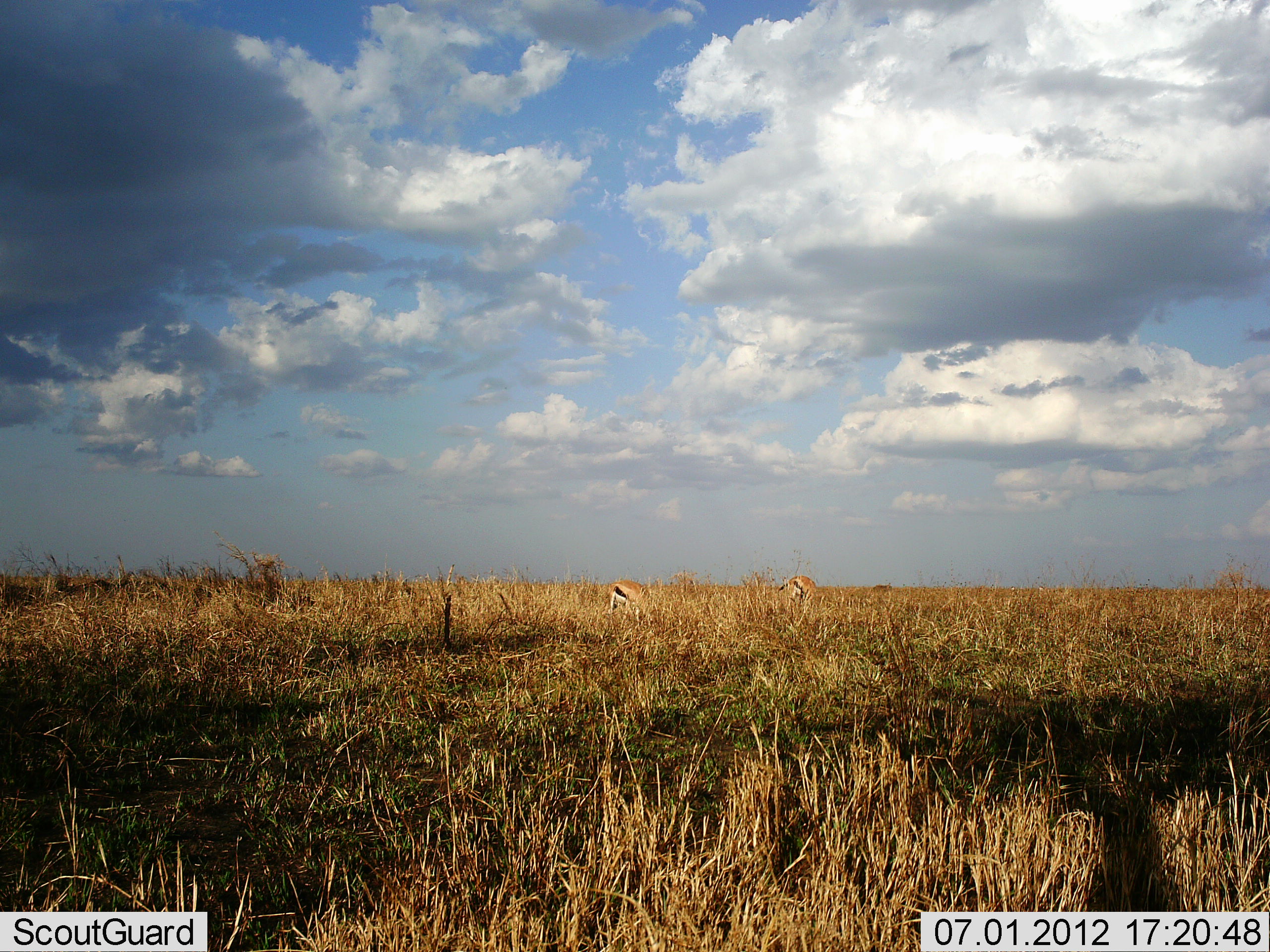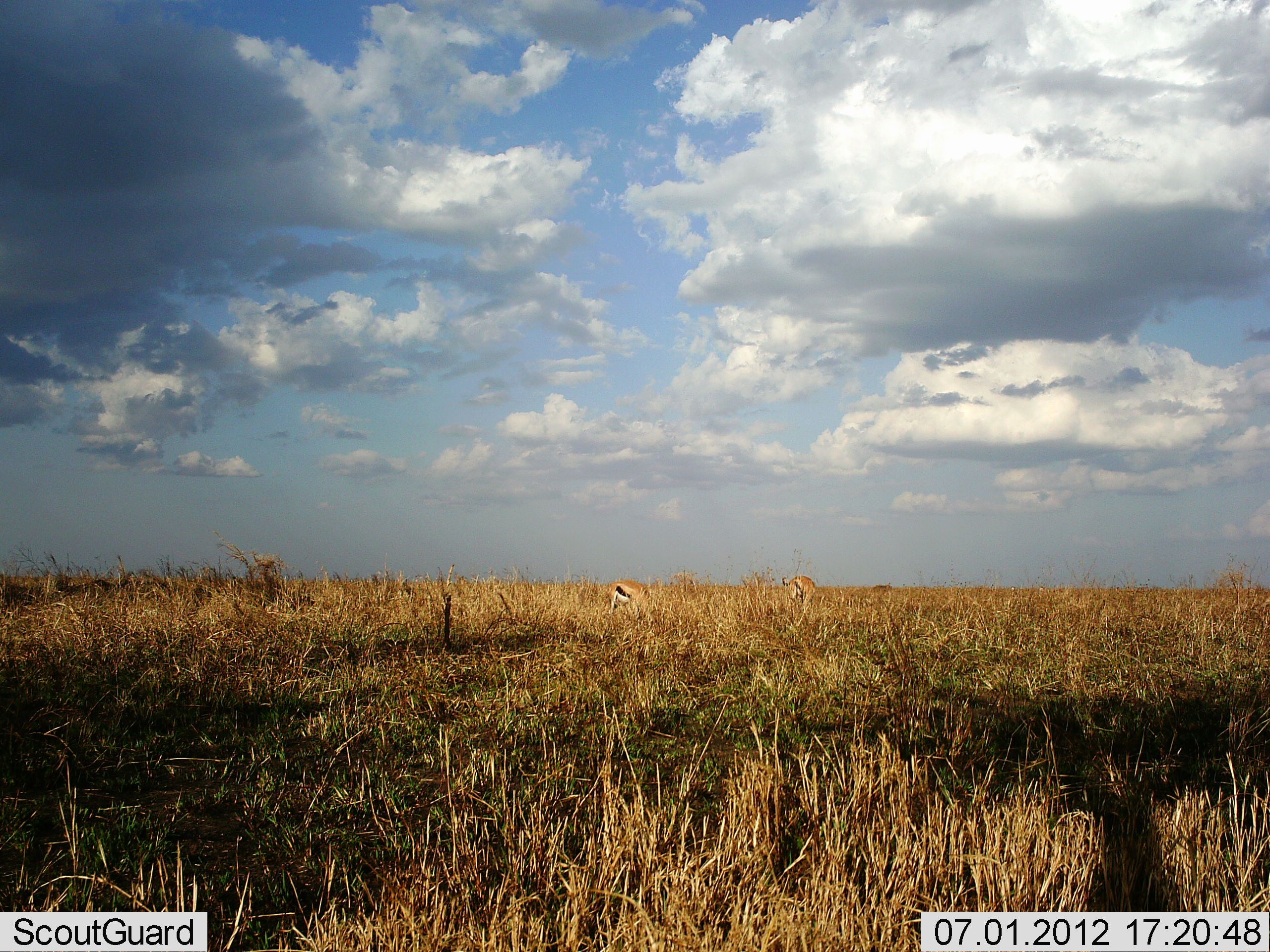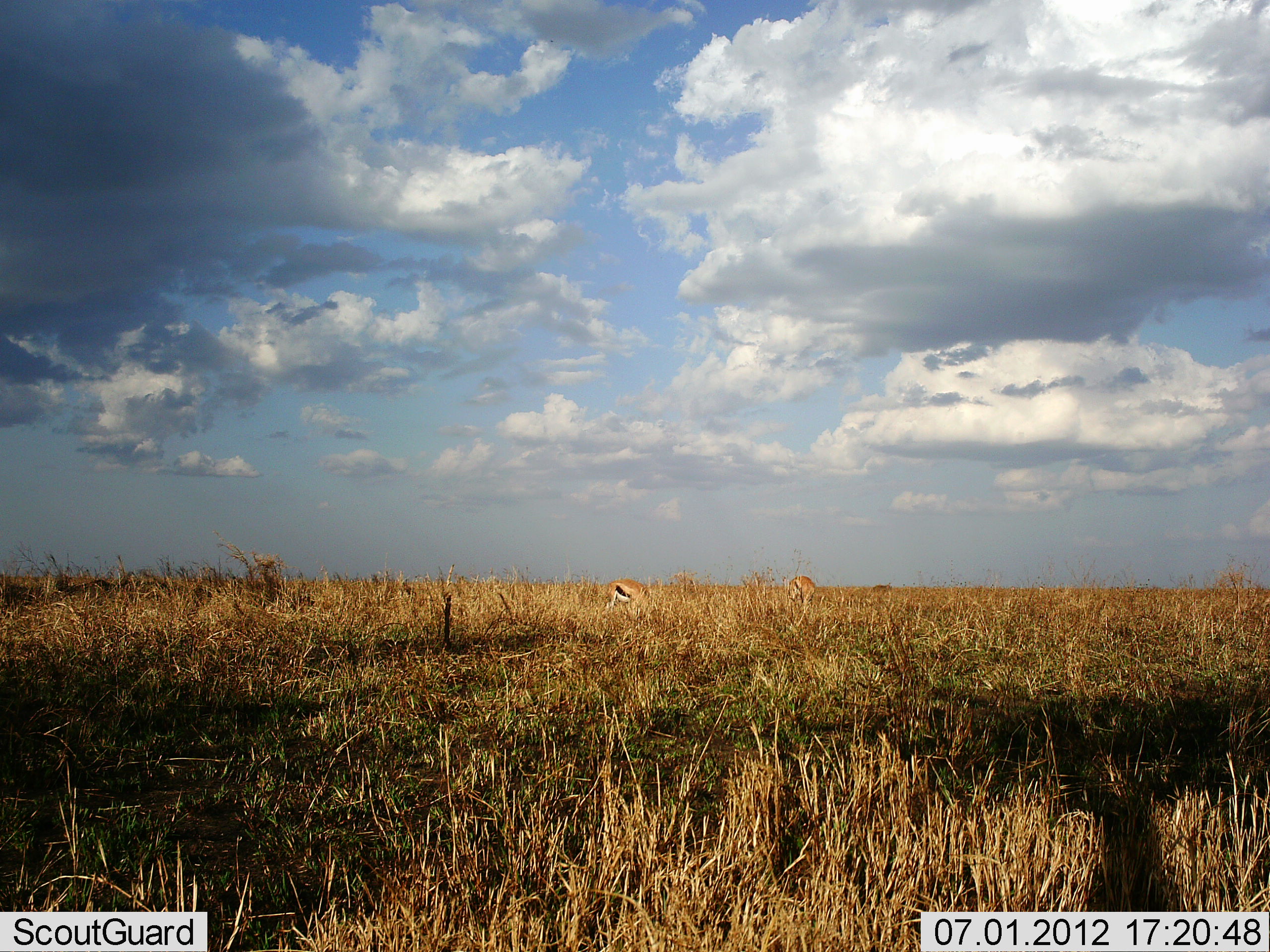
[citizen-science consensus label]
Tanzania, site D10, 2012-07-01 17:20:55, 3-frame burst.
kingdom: Animalia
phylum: Chordata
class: Mammalia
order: Artiodactyla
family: Bovidae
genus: Eudorcas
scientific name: Eudorcas thomsonii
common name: thomson's gazelle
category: gazellethomsons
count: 2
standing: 30%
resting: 0%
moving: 0%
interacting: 0%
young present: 0%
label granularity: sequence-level